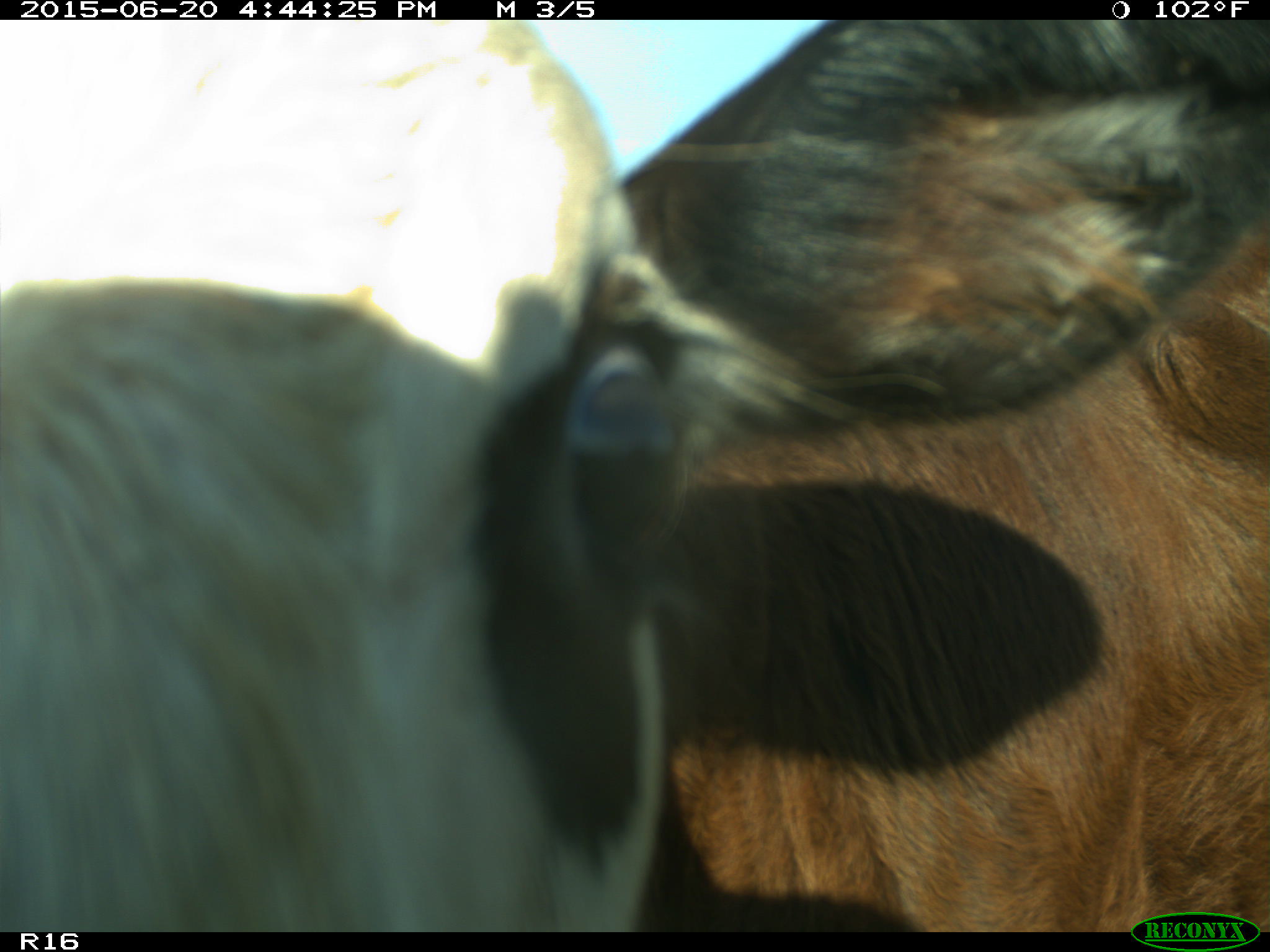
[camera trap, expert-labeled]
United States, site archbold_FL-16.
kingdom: Animalia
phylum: Chordata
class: Mammalia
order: Artiodactyla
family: Bovidae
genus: Bos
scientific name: Bos taurus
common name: domestic cow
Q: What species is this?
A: Bos taurus (domestic cow).